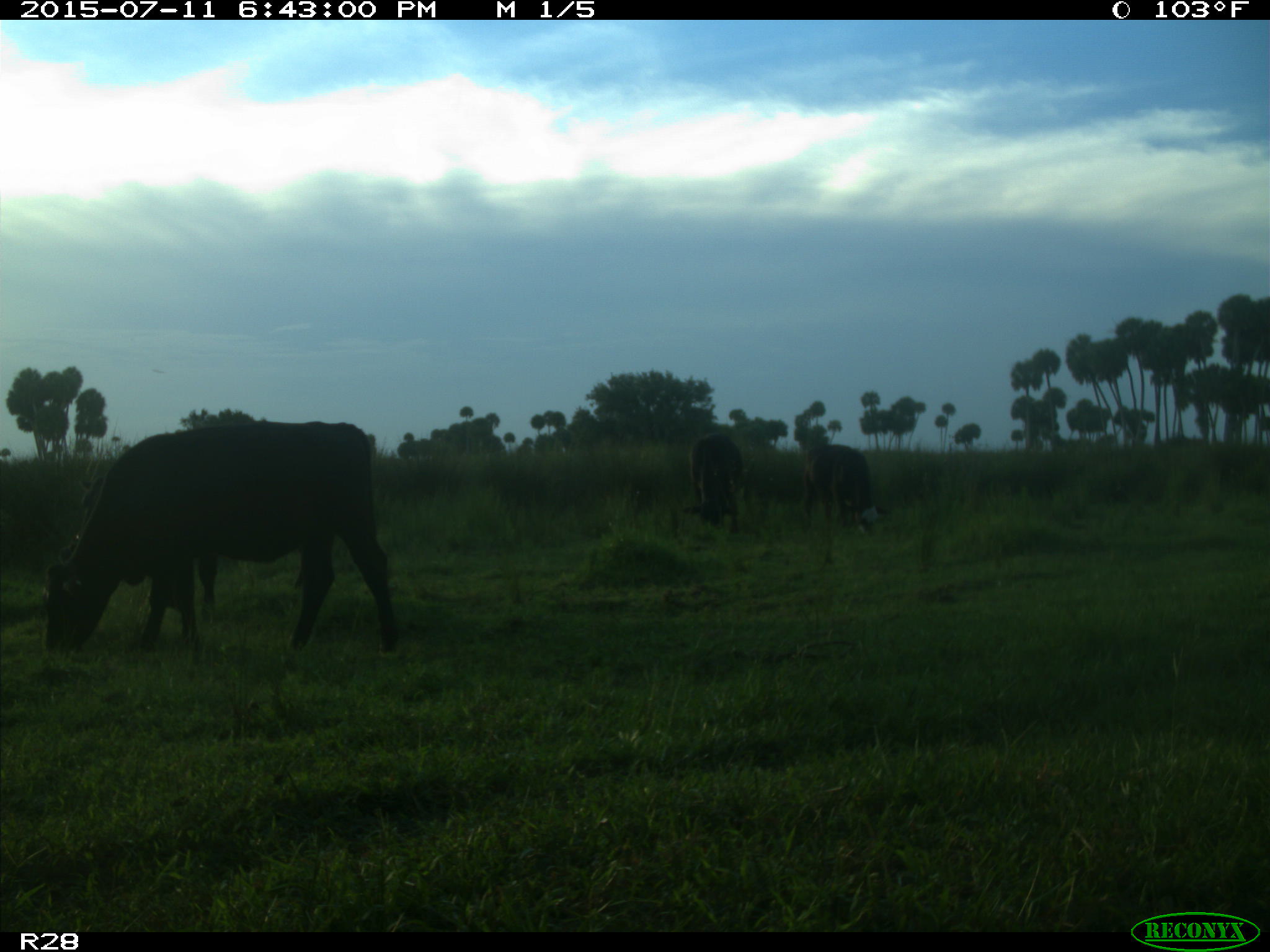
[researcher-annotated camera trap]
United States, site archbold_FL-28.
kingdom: Animalia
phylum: Chordata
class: Mammalia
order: Artiodactyla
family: Bovidae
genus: Bos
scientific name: Bos taurus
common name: domestic cow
Bos taurus (domestic cow).